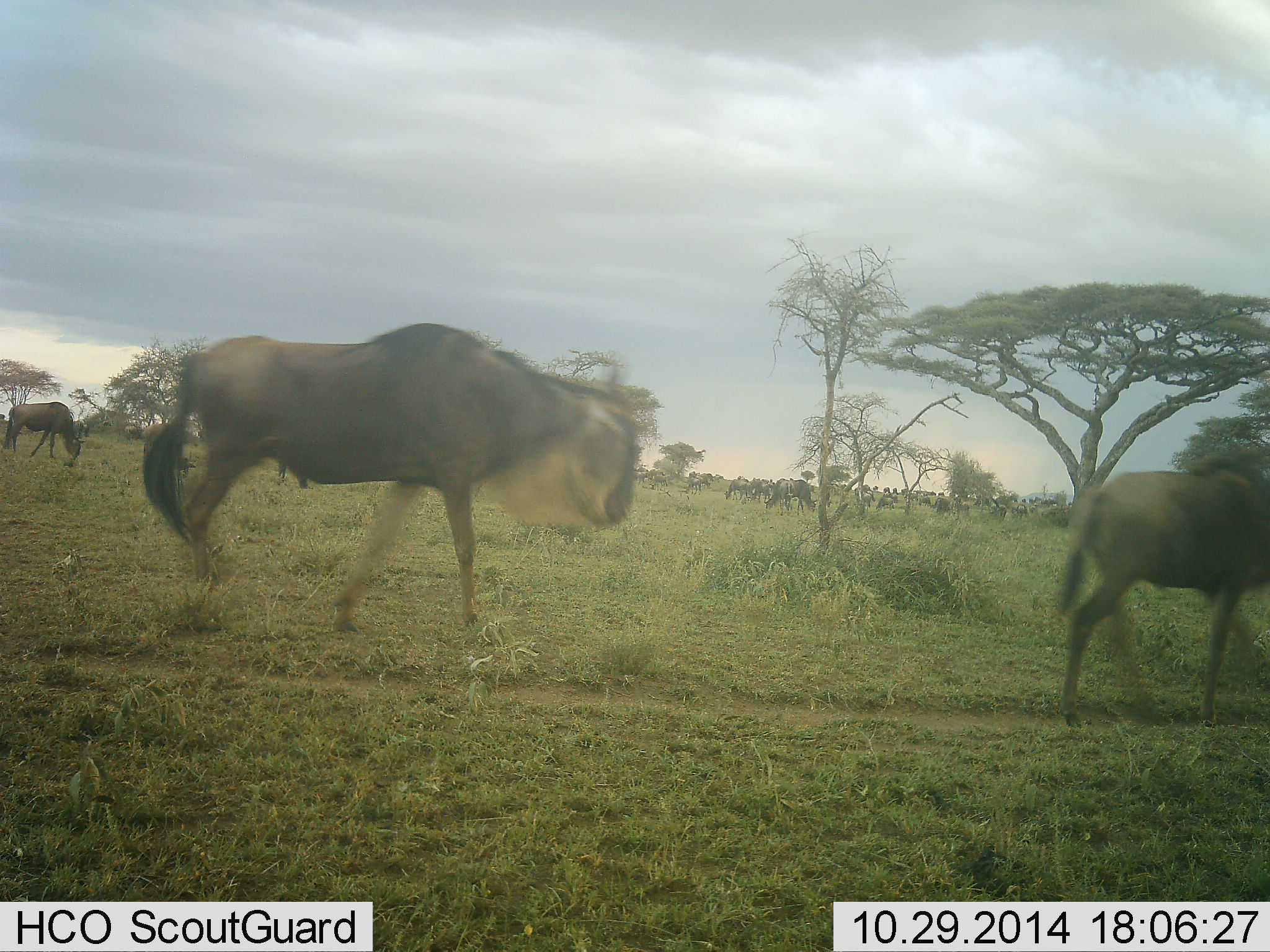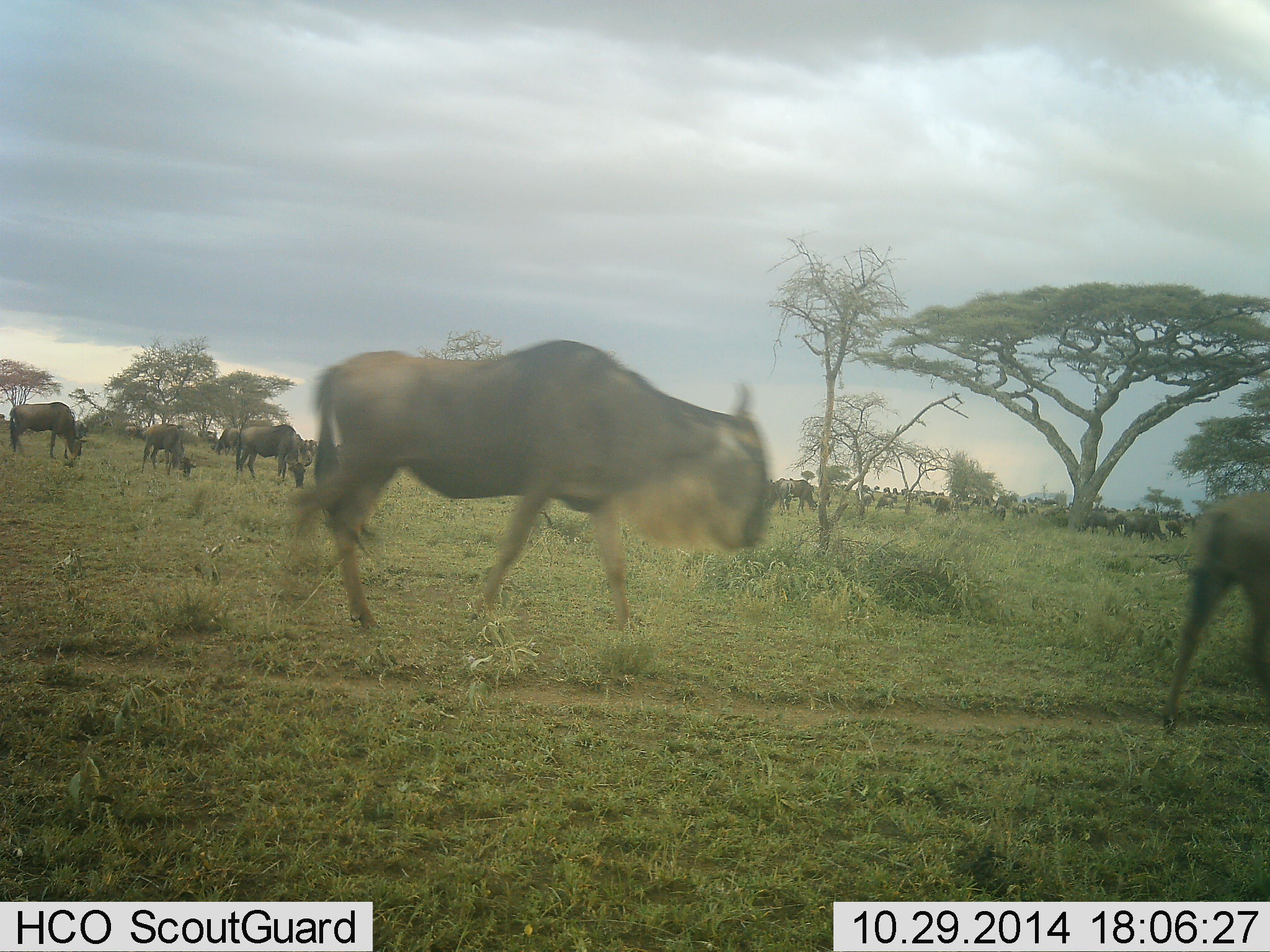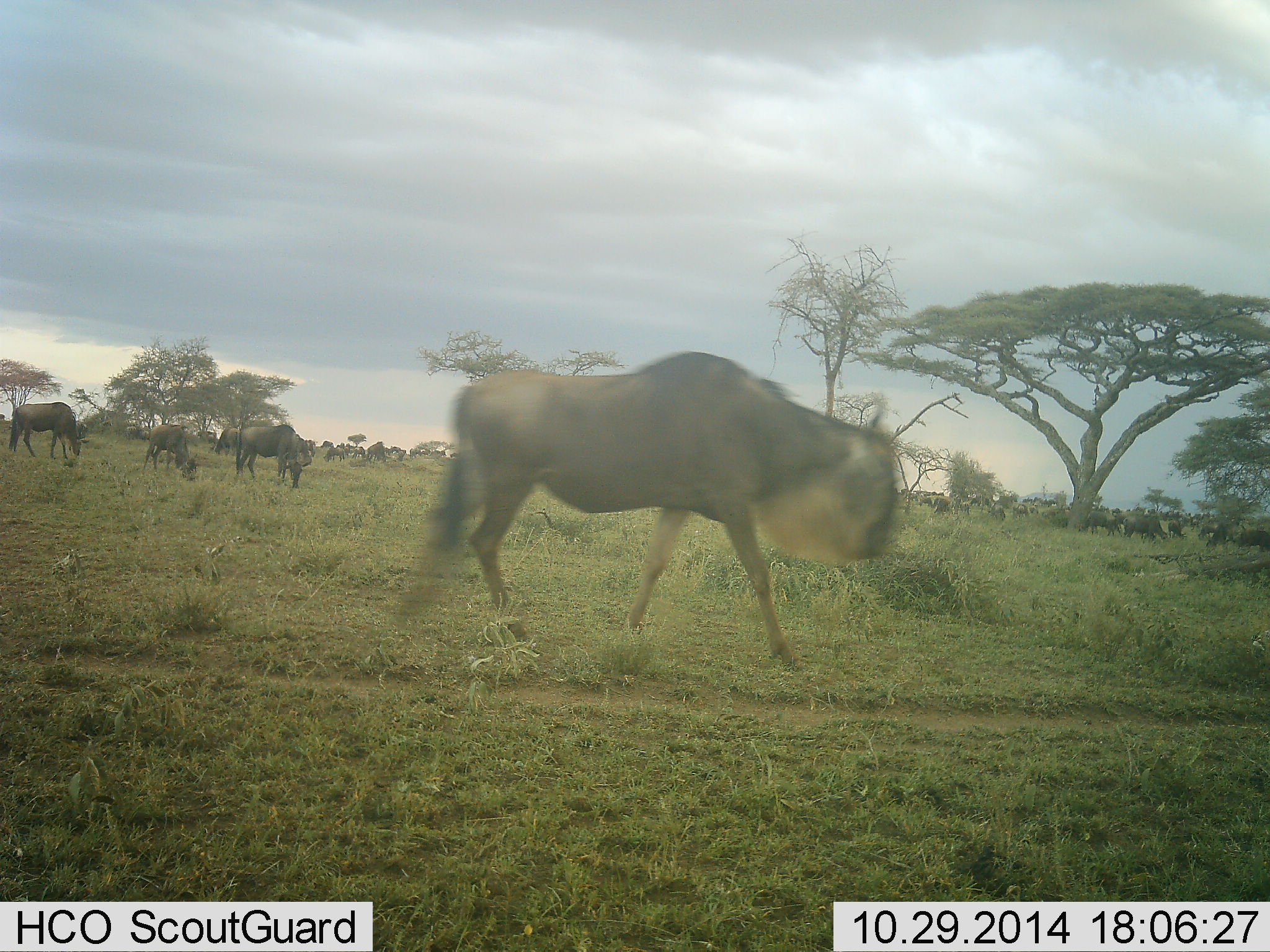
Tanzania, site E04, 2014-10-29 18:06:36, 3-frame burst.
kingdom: Animalia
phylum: Chordata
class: Mammalia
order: Artiodactyla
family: Bovidae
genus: Connochaetes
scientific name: Connochaetes taurinus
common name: blue wildebeest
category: wildebeest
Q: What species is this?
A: Wildebeest (blue wildebeest) (Connochaetes taurinus).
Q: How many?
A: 11-50.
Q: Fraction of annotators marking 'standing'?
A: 30%.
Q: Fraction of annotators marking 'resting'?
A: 0%.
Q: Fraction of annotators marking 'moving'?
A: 90%.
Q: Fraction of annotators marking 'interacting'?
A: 10%.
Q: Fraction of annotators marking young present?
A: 0%.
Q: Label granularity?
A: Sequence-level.